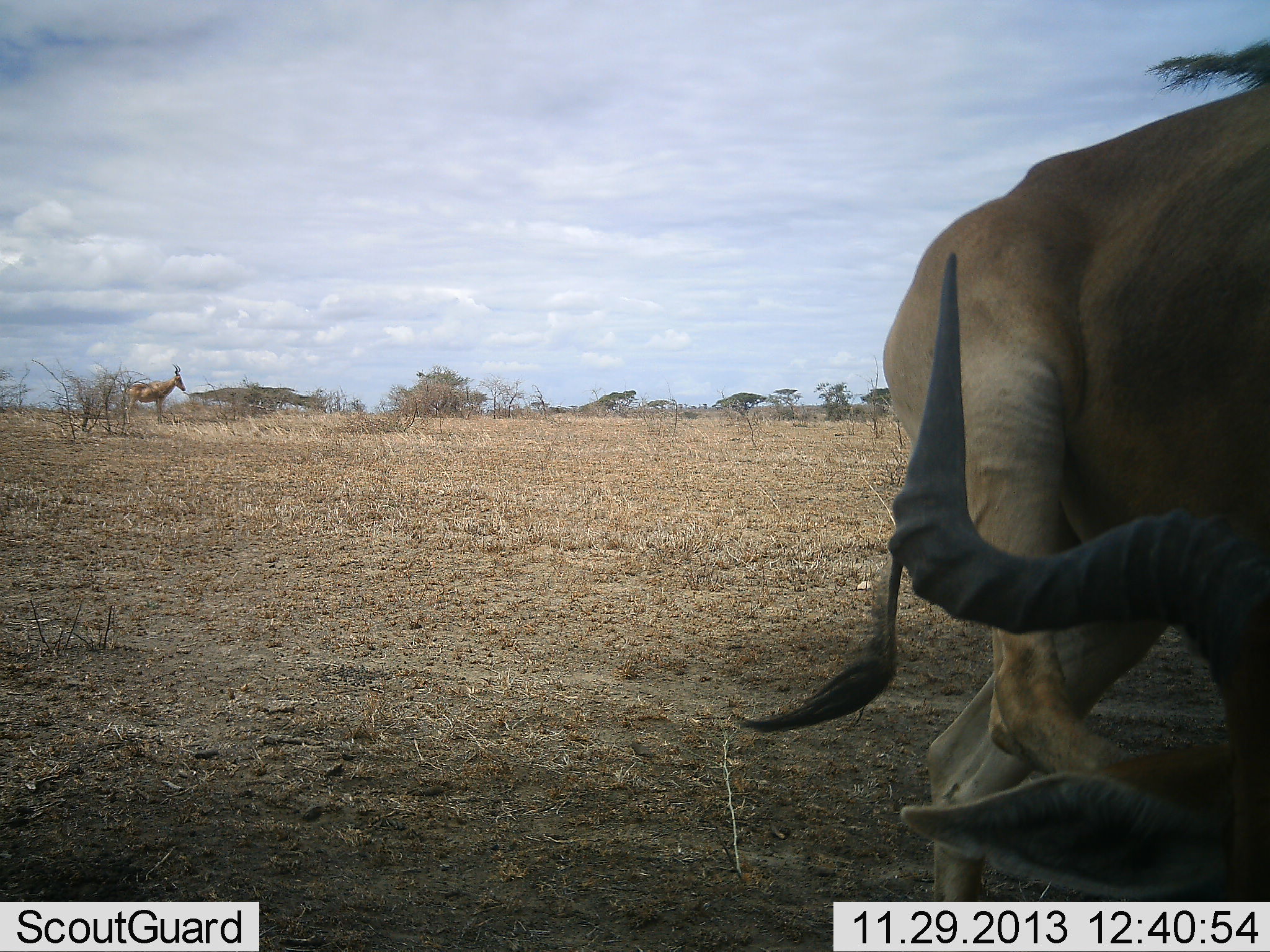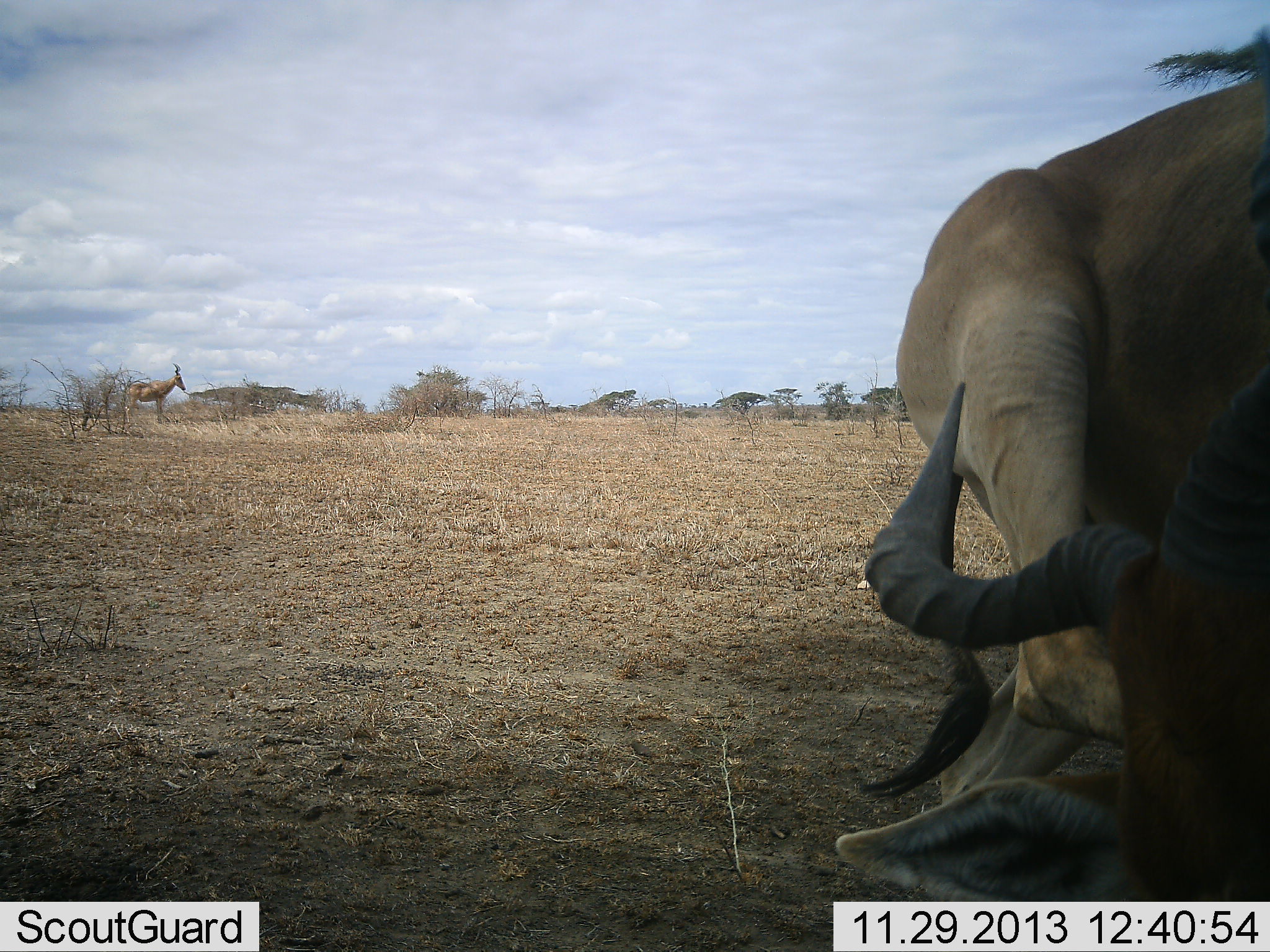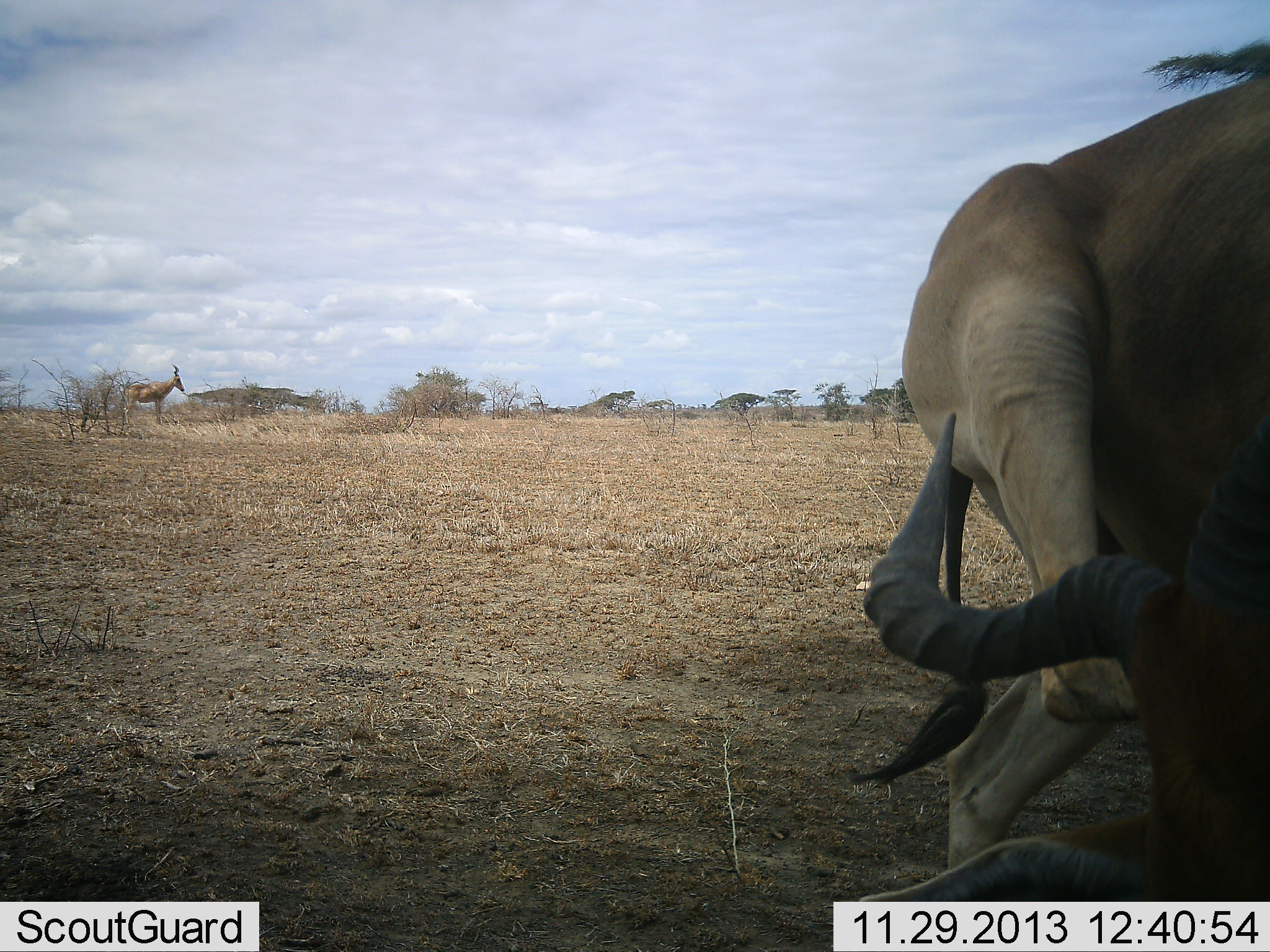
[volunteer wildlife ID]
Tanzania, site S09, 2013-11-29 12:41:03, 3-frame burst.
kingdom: Animalia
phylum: Chordata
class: Mammalia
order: Artiodactyla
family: Bovidae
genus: Alcelaphus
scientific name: Alcelaphus buselaphus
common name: hartebeest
Hartebeest (Alcelaphus buselaphus), count 2. Behavior (volunteer vote fractions): standing 92%, resting 23%, moving 8%, interacting 0%. Young present (vote fraction): 0%. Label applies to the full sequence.